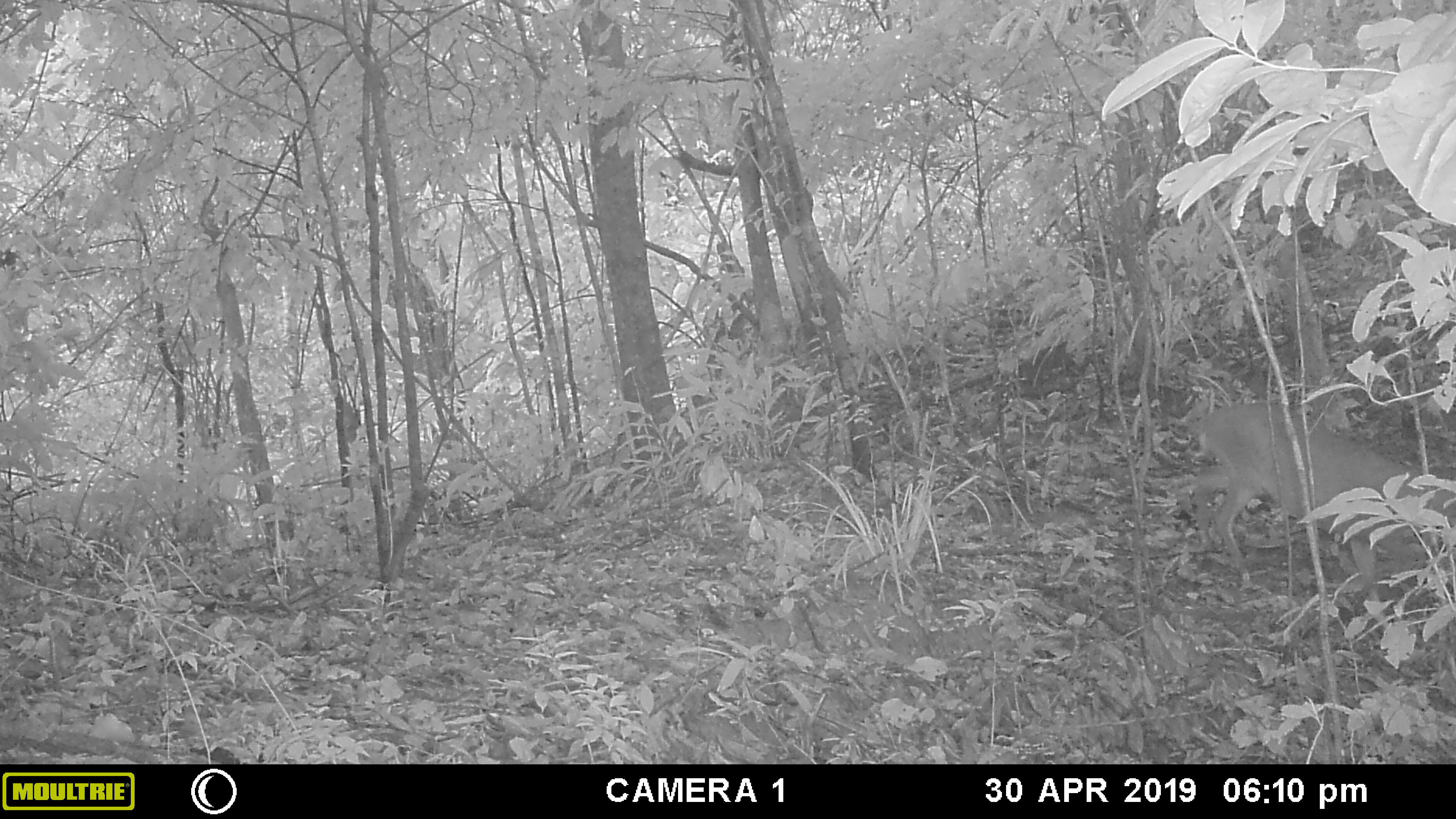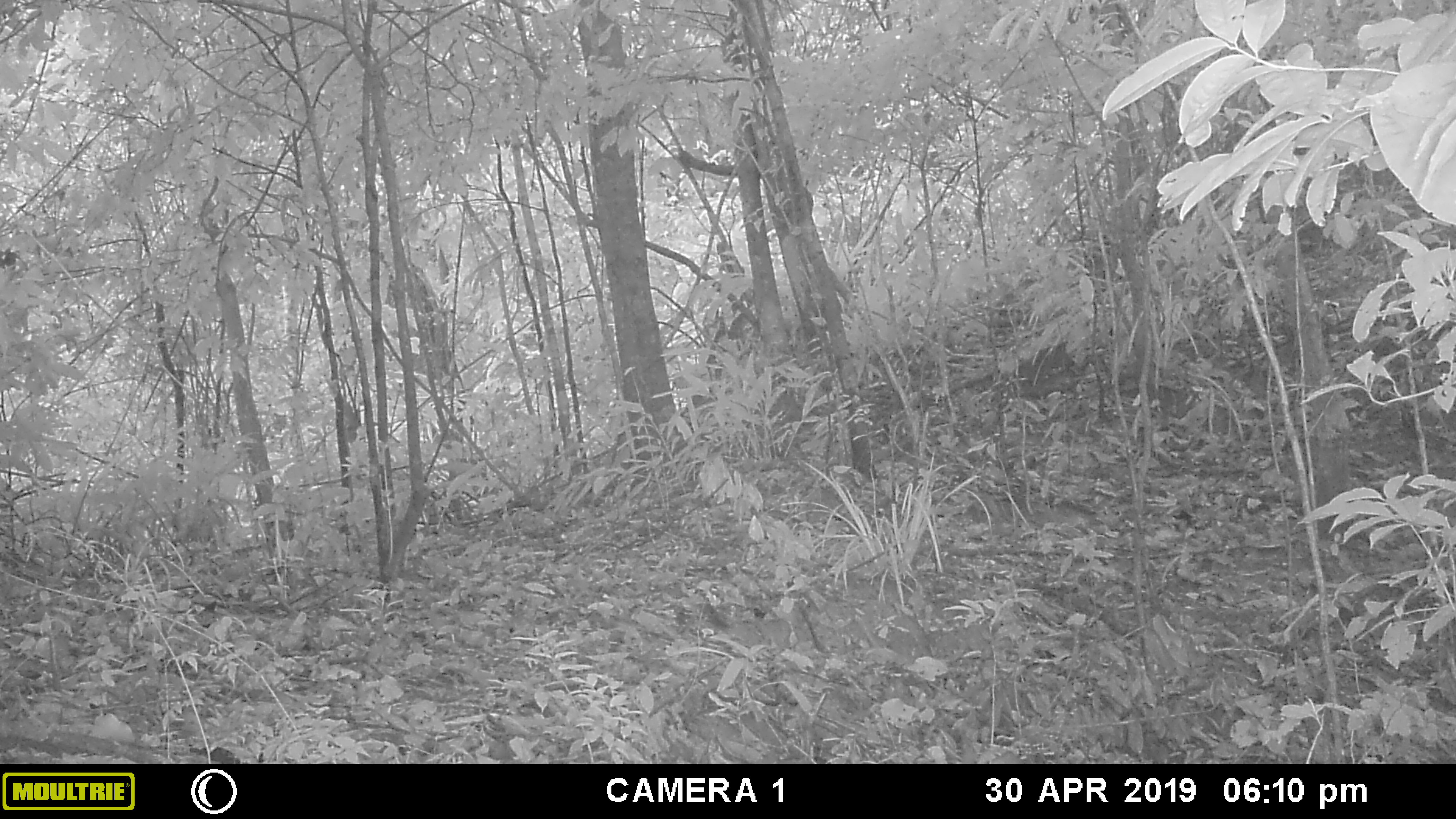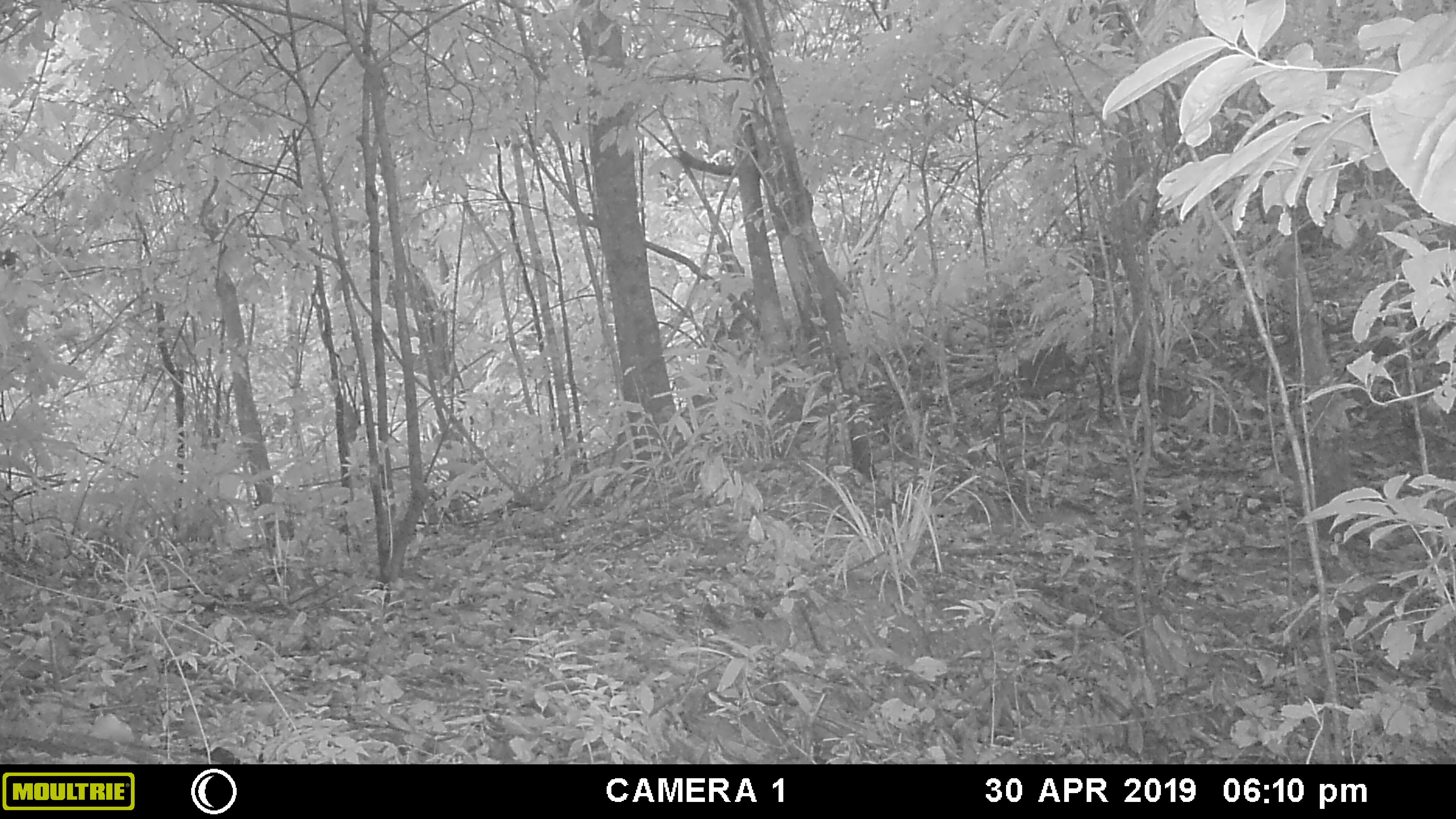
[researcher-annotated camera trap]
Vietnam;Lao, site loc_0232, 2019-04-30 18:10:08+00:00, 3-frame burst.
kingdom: Animalia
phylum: Chordata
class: Mammalia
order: Artiodactyla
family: Cervidae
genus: Muntiacus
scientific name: Muntiacus vuquangensis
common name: large-antlered muntjac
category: large antlered muntjac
Large antlered muntjac (large-antlered muntjac) (Muntiacus vuquangensis). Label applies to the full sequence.